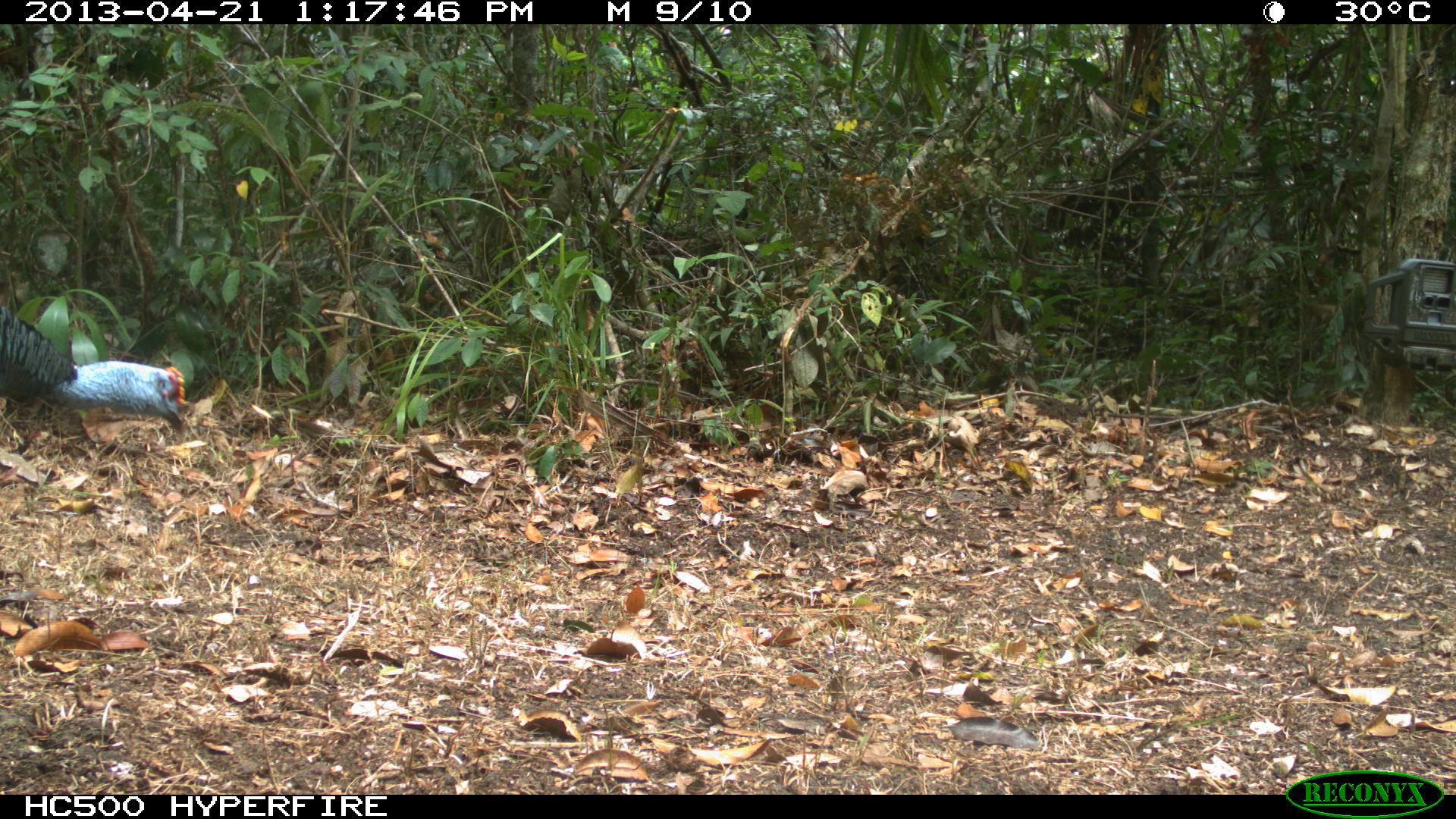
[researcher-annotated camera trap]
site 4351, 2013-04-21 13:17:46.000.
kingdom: Animalia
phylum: Chordata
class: Aves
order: Galliformes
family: Phasianidae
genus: Meleagris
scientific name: Meleagris ocellata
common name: ocellated turkey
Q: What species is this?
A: Meleagris ocellata (ocellated turkey).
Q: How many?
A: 1.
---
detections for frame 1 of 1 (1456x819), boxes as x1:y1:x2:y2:
meleagris ocellata: 1:313:190:435